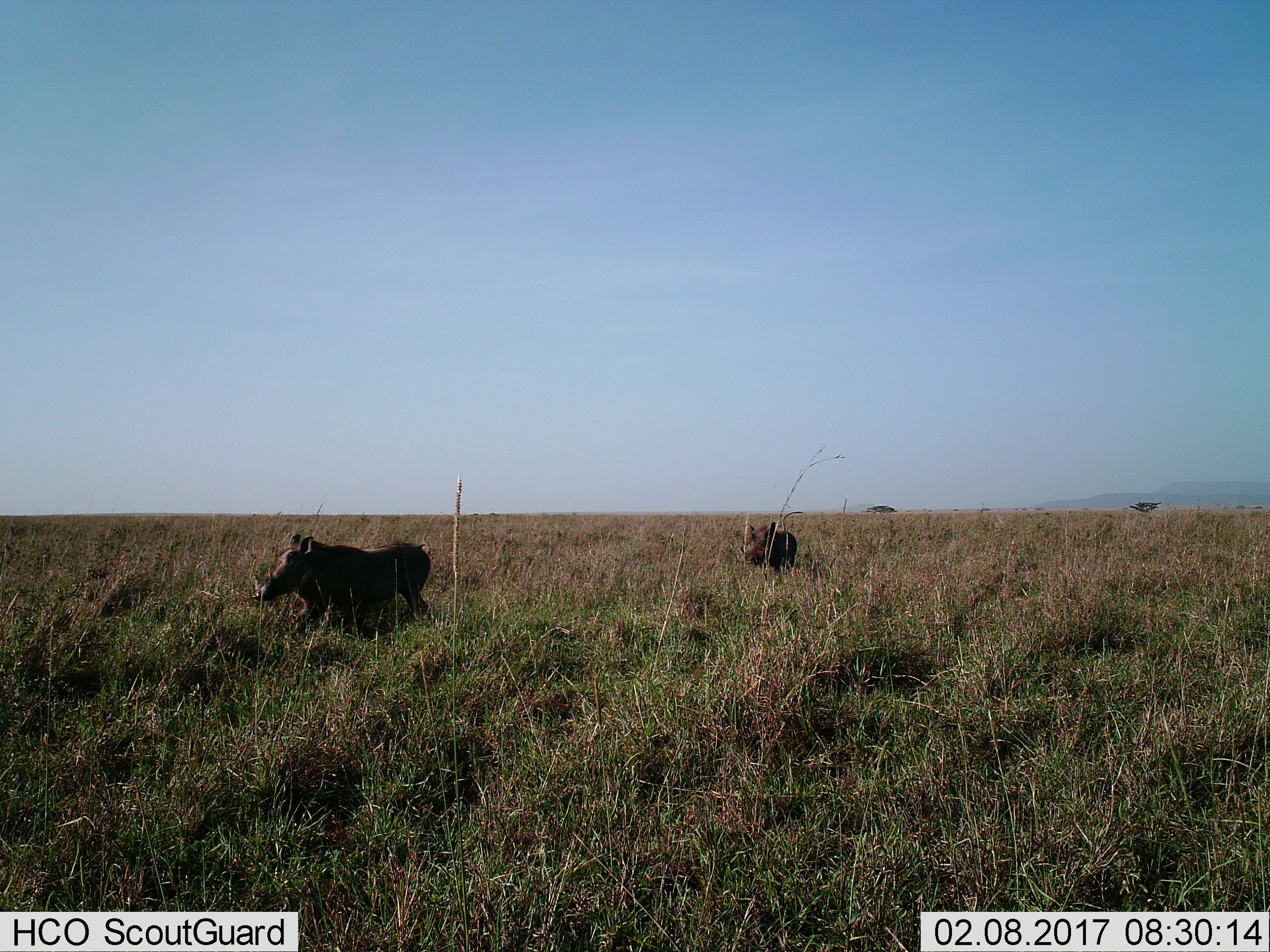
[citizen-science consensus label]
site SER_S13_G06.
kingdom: Animalia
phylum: Chordata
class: Mammalia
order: Artiodactyla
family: Suidae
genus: Phacochoerus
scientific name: Phacochoerus africanus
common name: warthog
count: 2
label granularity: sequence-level